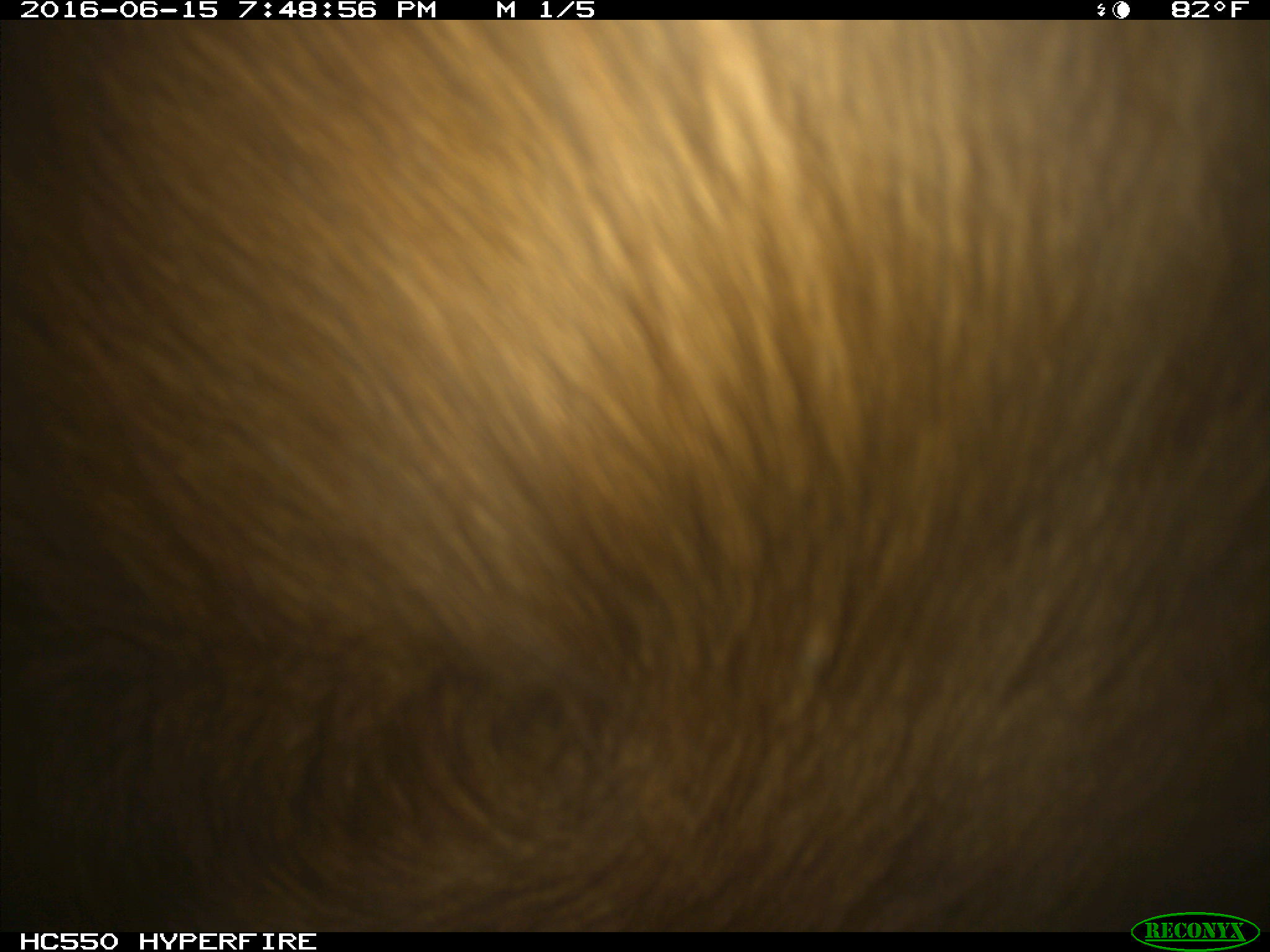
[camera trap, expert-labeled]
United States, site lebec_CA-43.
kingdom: Animalia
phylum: Chordata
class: Mammalia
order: Artiodactyla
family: Bovidae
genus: Bos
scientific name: Bos taurus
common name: domestic cow